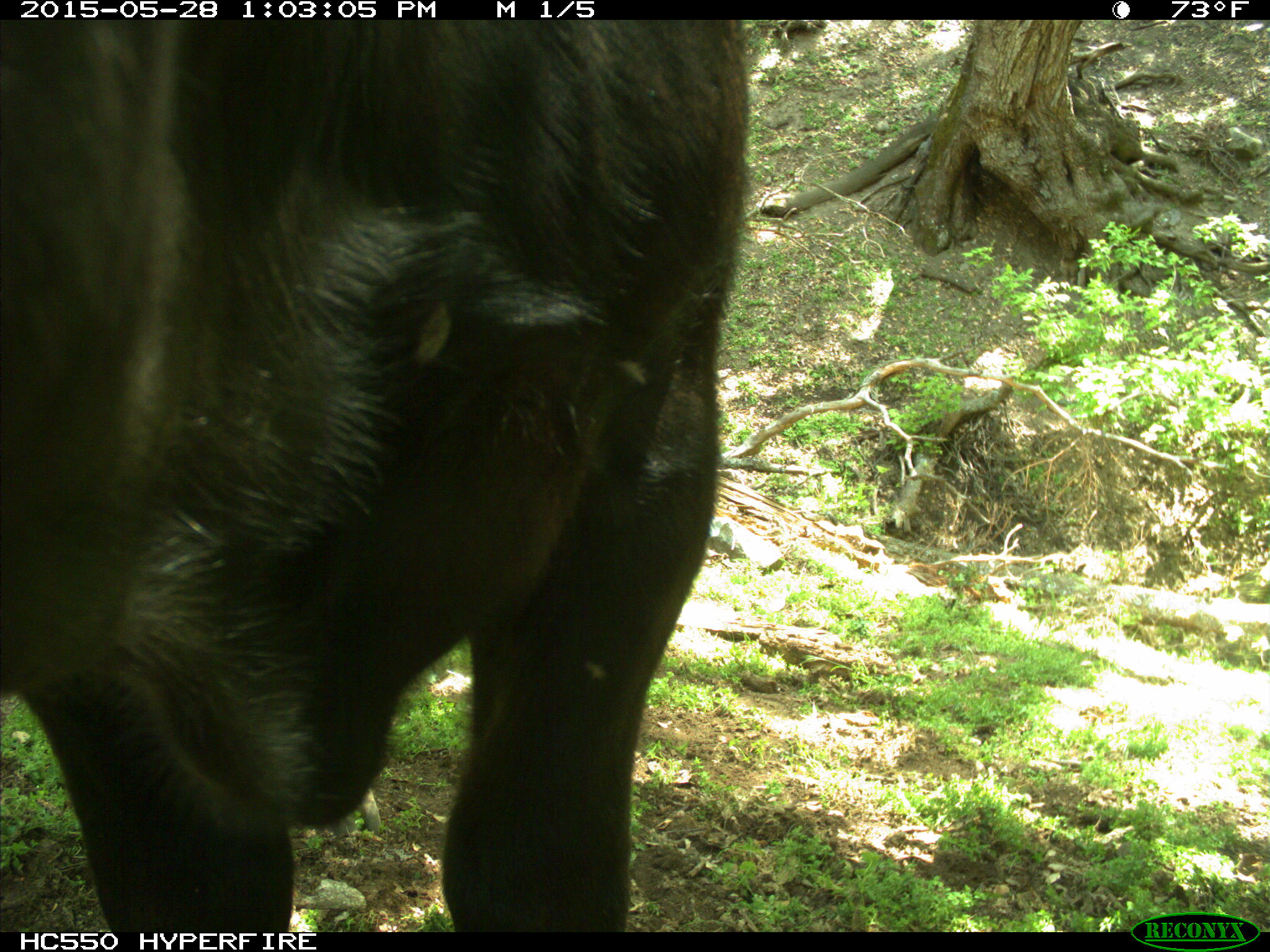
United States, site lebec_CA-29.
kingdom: Animalia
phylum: Chordata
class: Mammalia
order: Artiodactyla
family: Bovidae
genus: Bos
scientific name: Bos taurus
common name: domestic cow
Bos taurus (domestic cow).